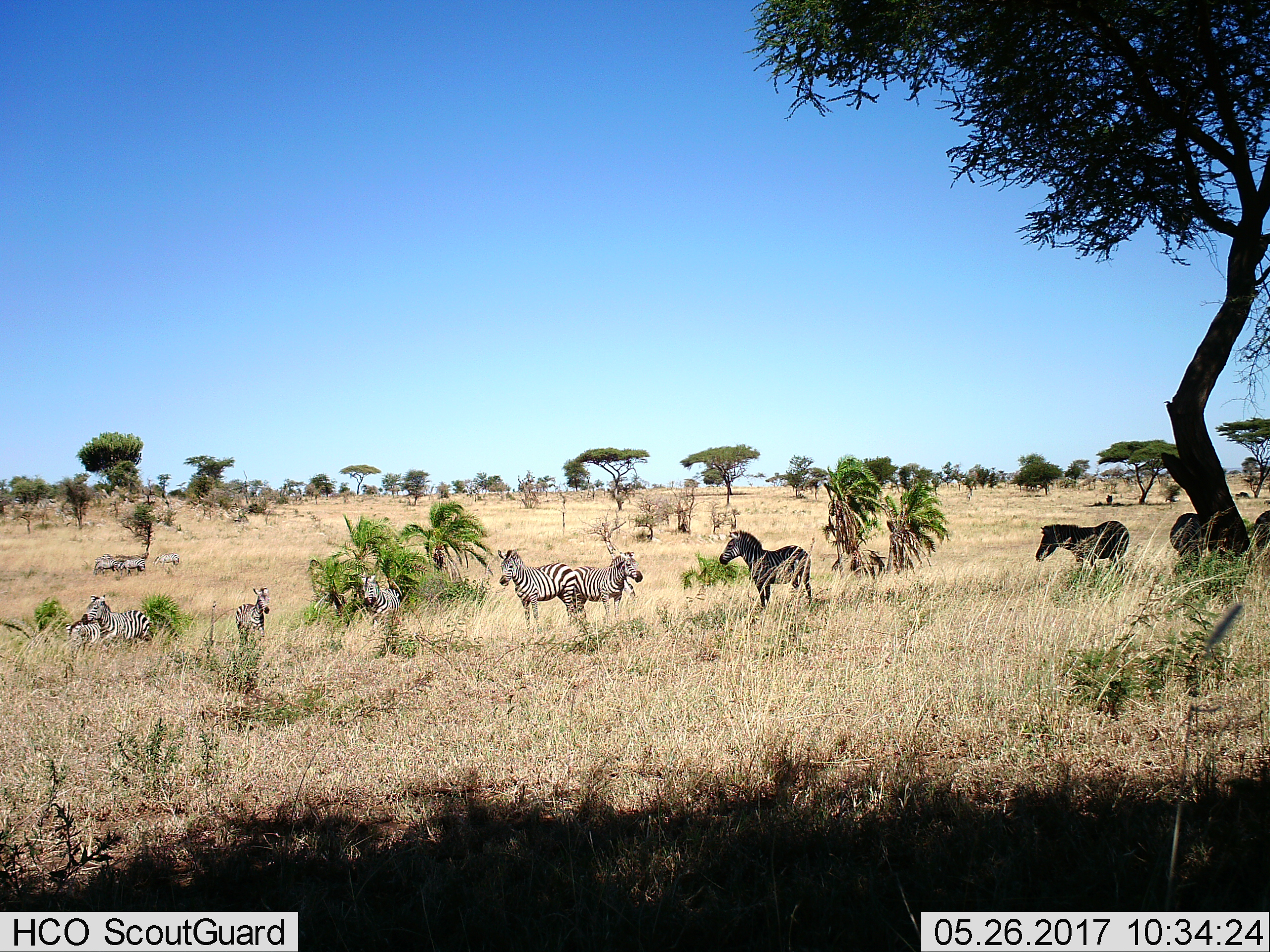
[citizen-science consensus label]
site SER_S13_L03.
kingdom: Animalia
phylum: Chordata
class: Mammalia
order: Perissodactyla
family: Equidae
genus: Equus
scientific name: Equus quagga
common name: plains zebra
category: zebraplains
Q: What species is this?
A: Zebraplains (plains zebra) (Equus quagga).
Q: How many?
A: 11-50.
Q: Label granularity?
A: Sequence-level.